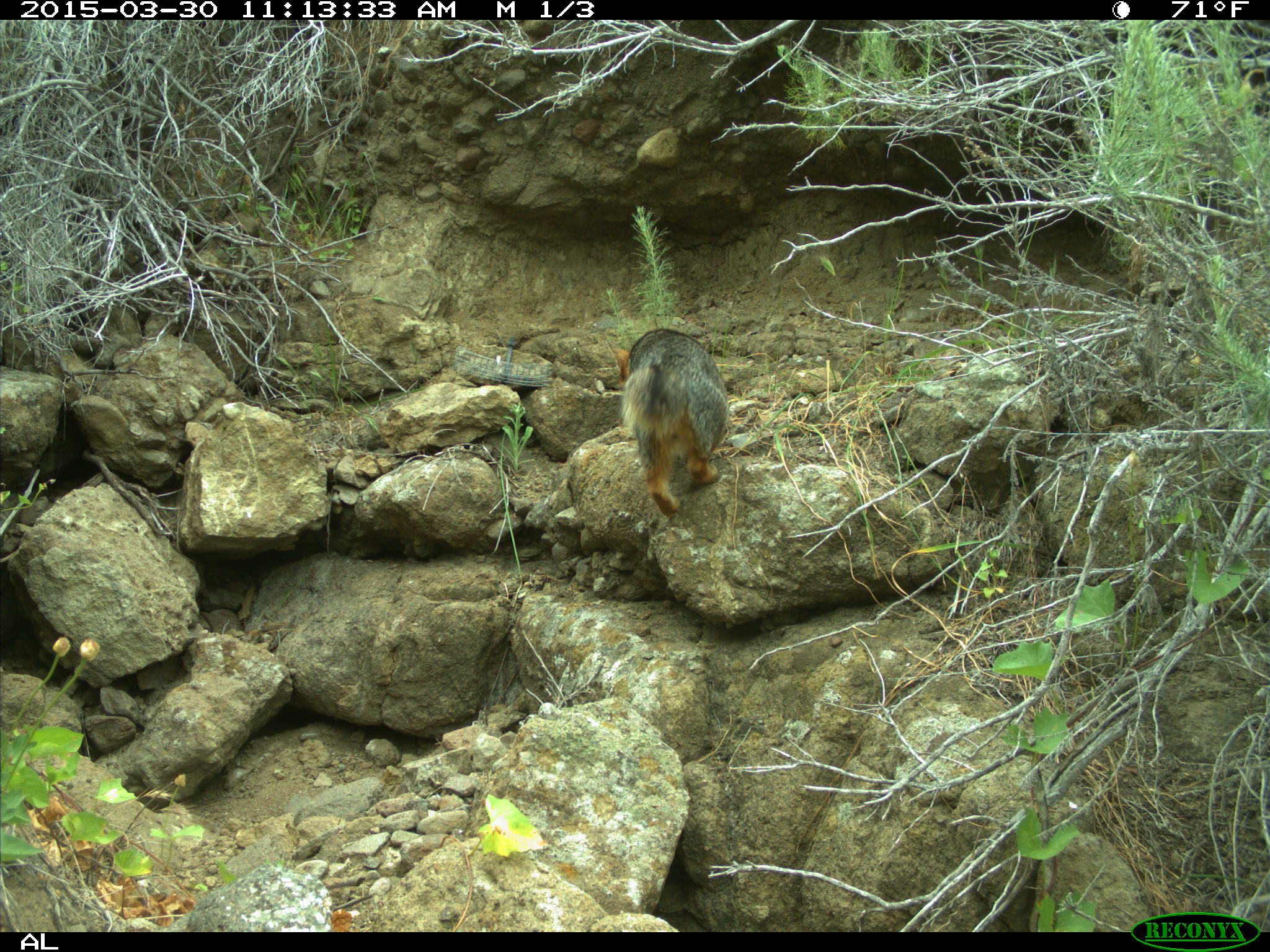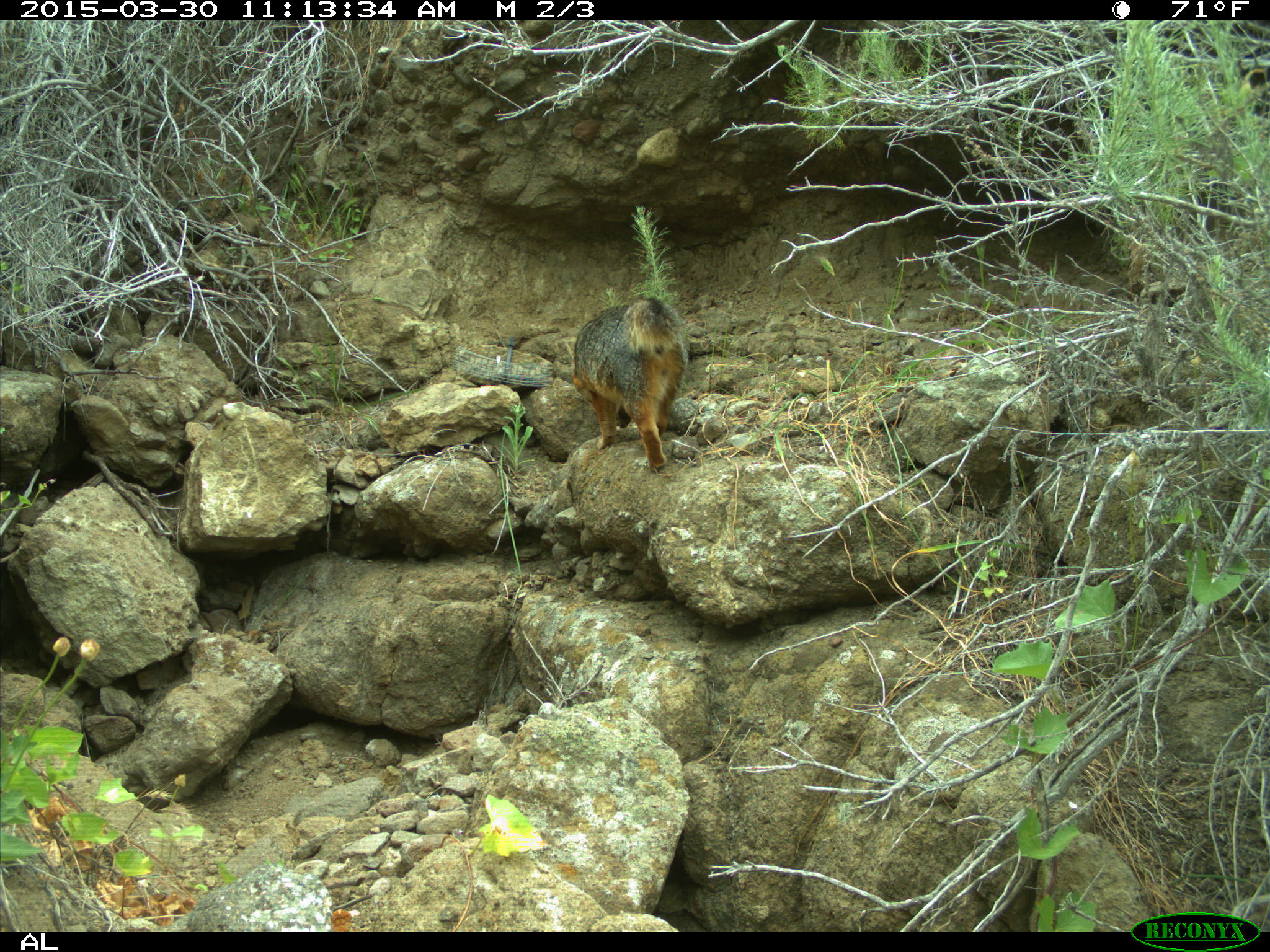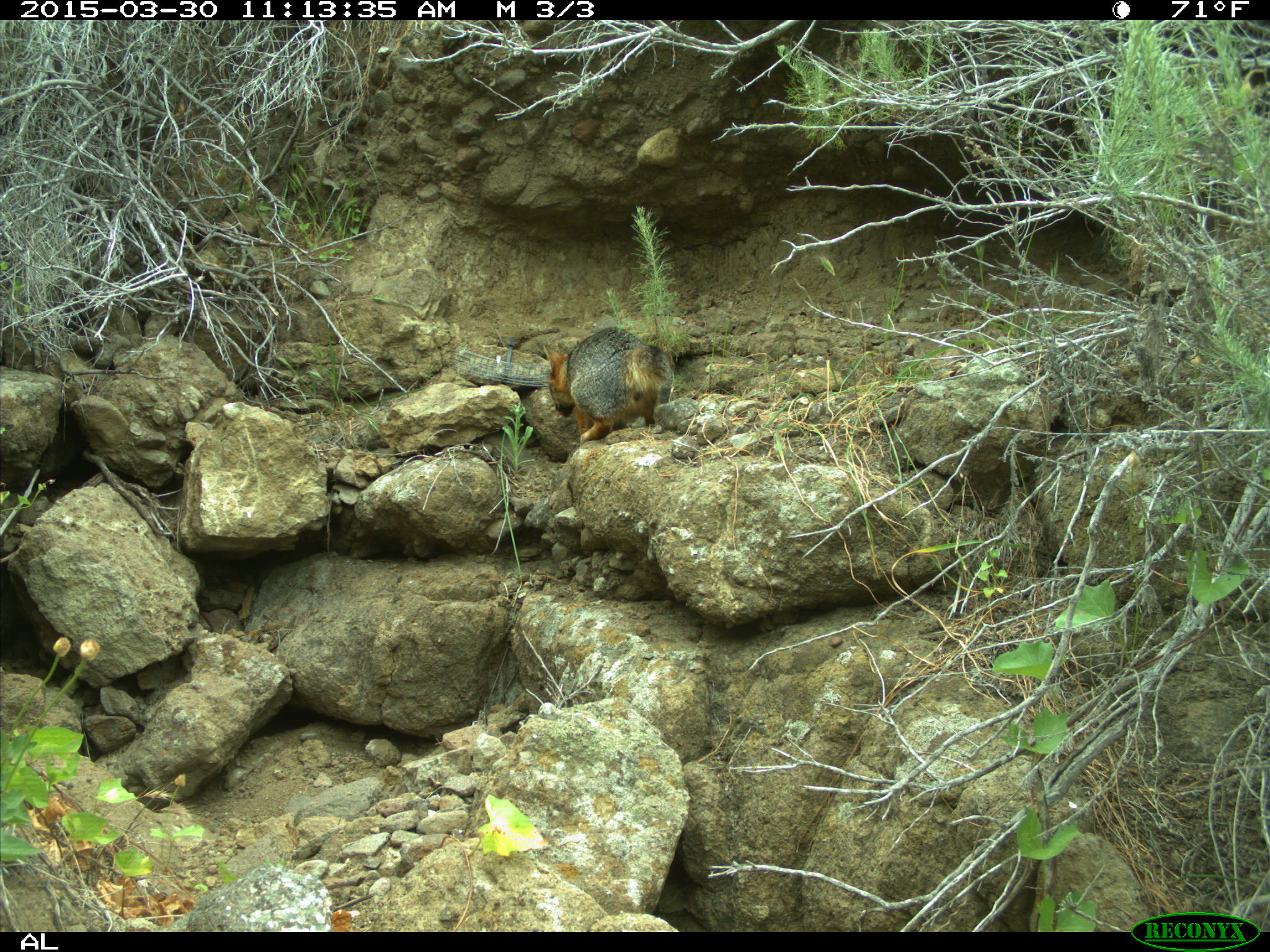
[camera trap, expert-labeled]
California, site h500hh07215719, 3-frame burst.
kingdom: Animalia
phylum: Chordata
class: Mammalia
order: Carnivora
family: Canidae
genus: Urocyon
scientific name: Urocyon littoralis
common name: island fox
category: fox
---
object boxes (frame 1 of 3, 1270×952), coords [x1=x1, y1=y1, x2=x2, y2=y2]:
fox: [x1=602, y1=324, x2=729, y2=519]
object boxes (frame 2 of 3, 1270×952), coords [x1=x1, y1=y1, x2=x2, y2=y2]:
fox: [x1=573, y1=297, x2=688, y2=470]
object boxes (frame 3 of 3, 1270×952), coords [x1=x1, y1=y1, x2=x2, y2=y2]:
fox: [x1=543, y1=325, x2=671, y2=444]